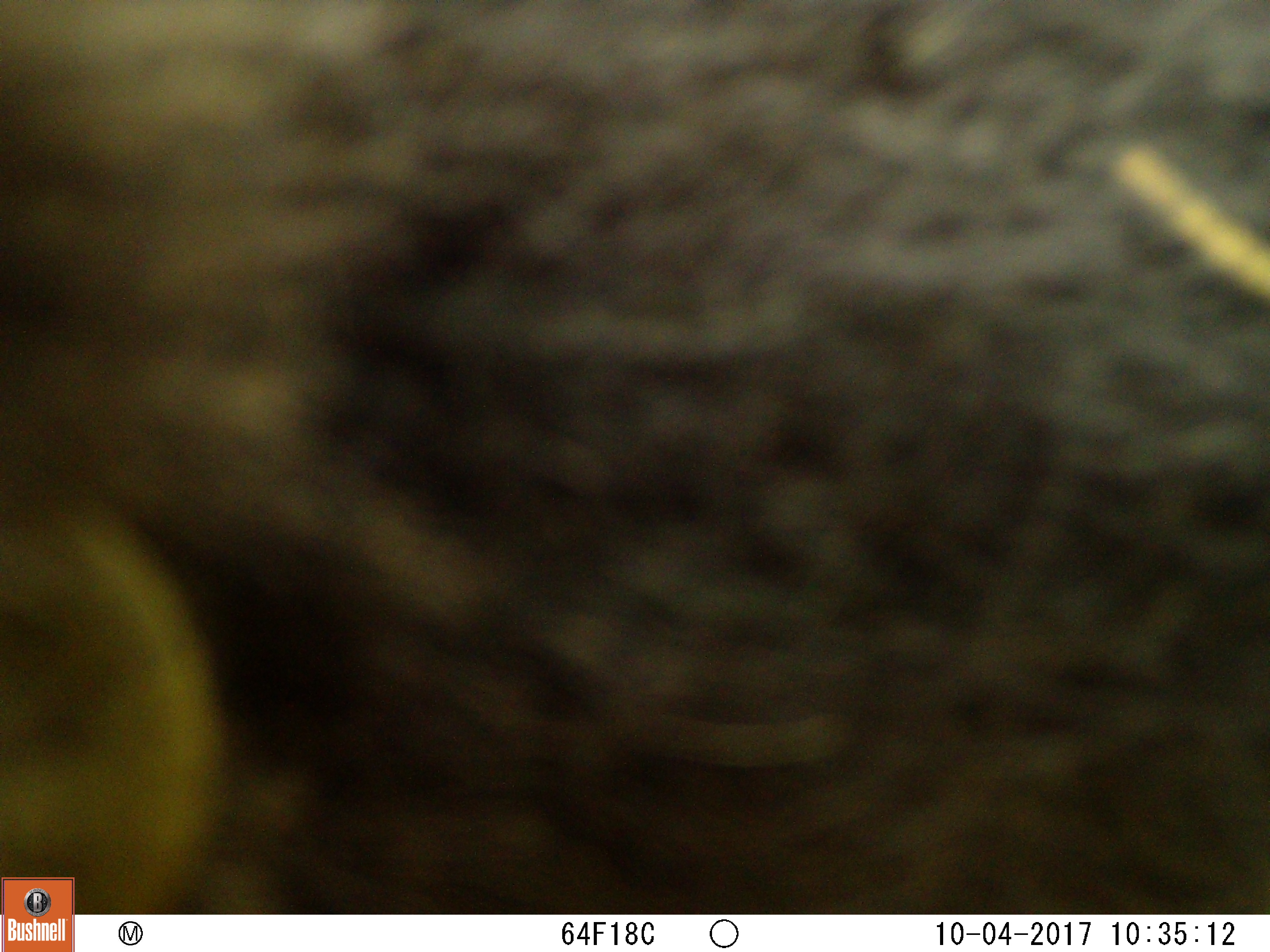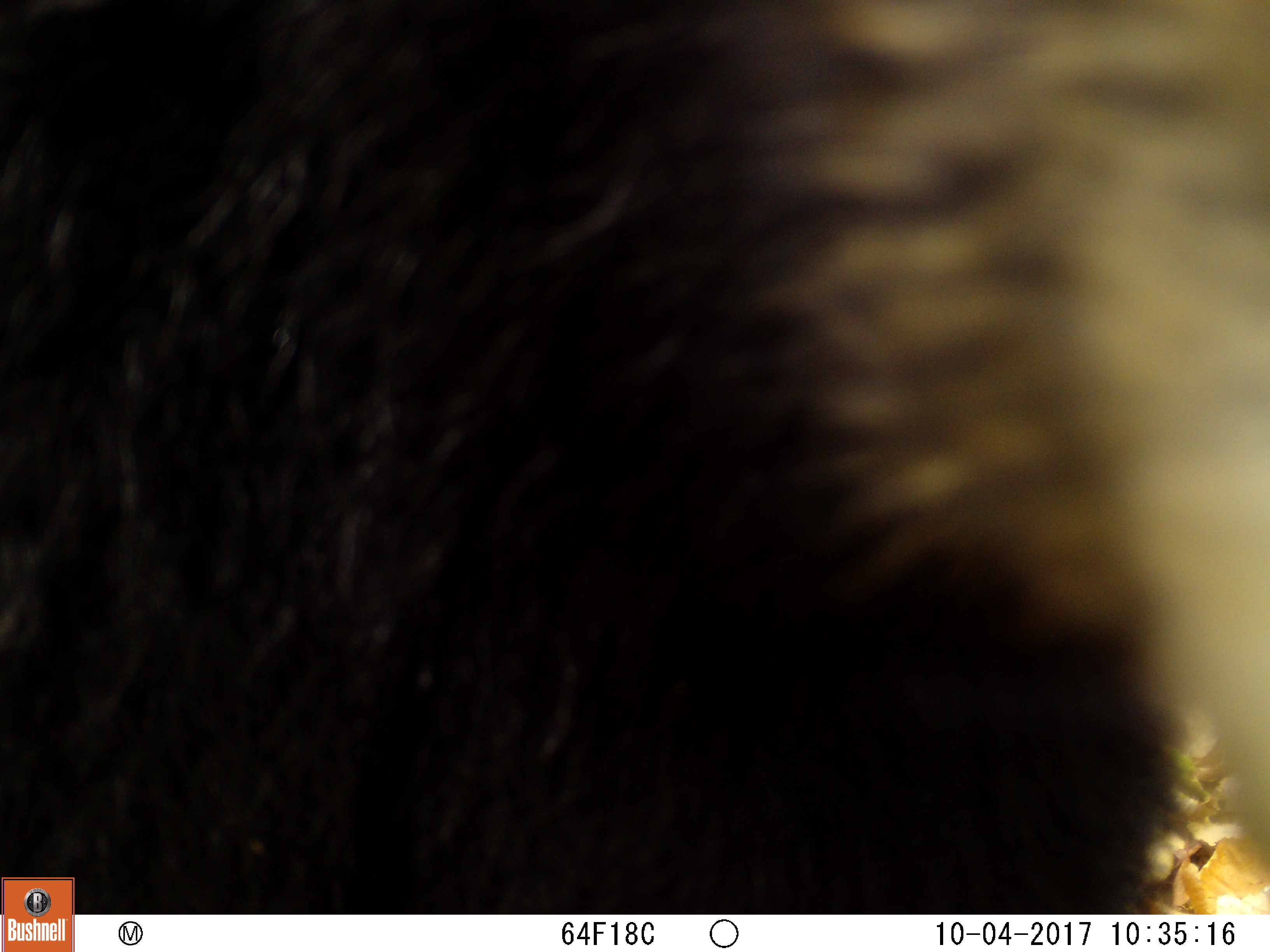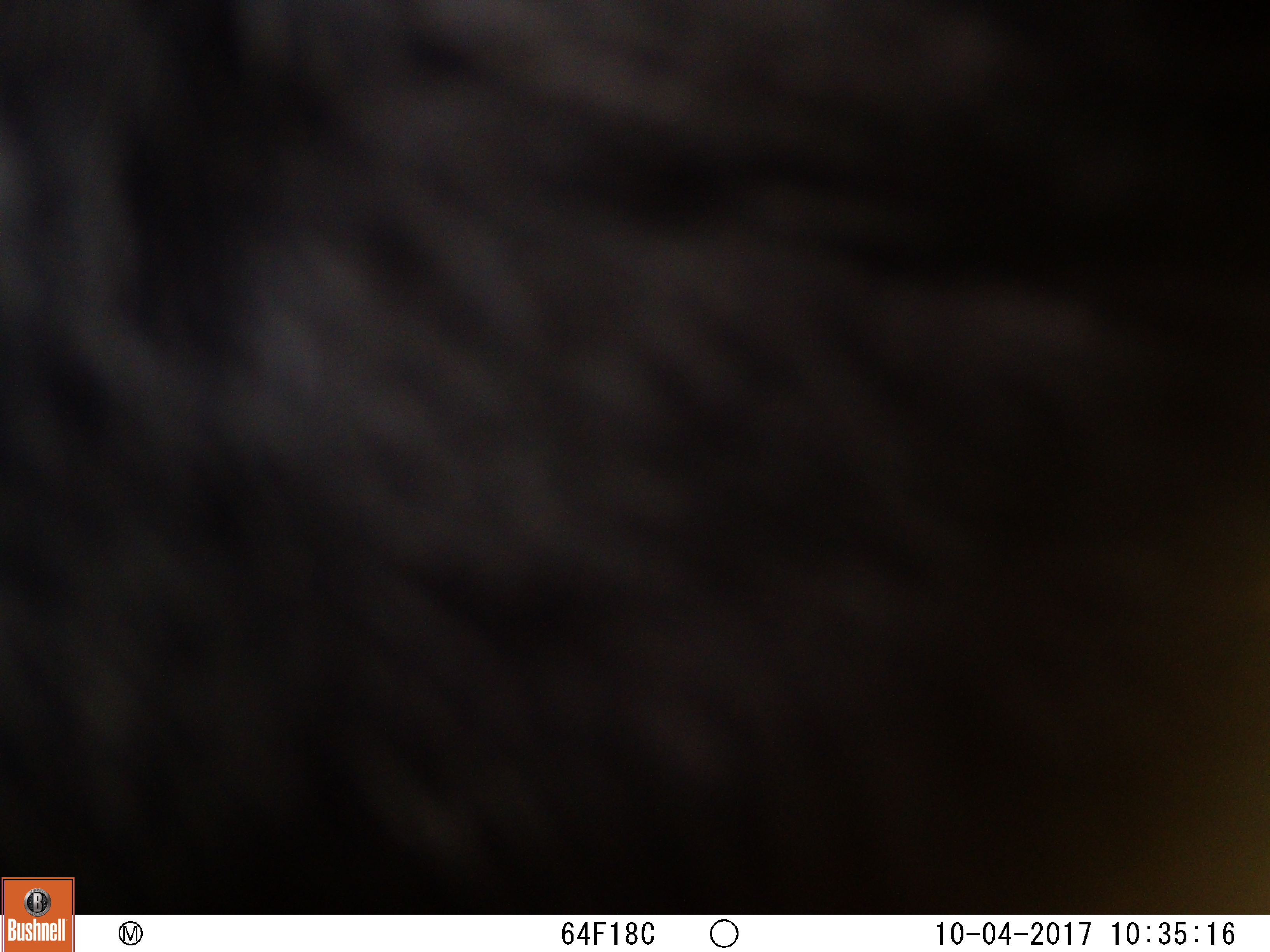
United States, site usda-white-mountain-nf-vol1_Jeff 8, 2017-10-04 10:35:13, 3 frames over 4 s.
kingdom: Animalia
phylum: Chordata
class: Mammalia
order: Carnivora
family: Ursidae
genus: Ursus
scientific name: Ursus americanus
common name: black bear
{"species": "black bear (Ursus americanus)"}